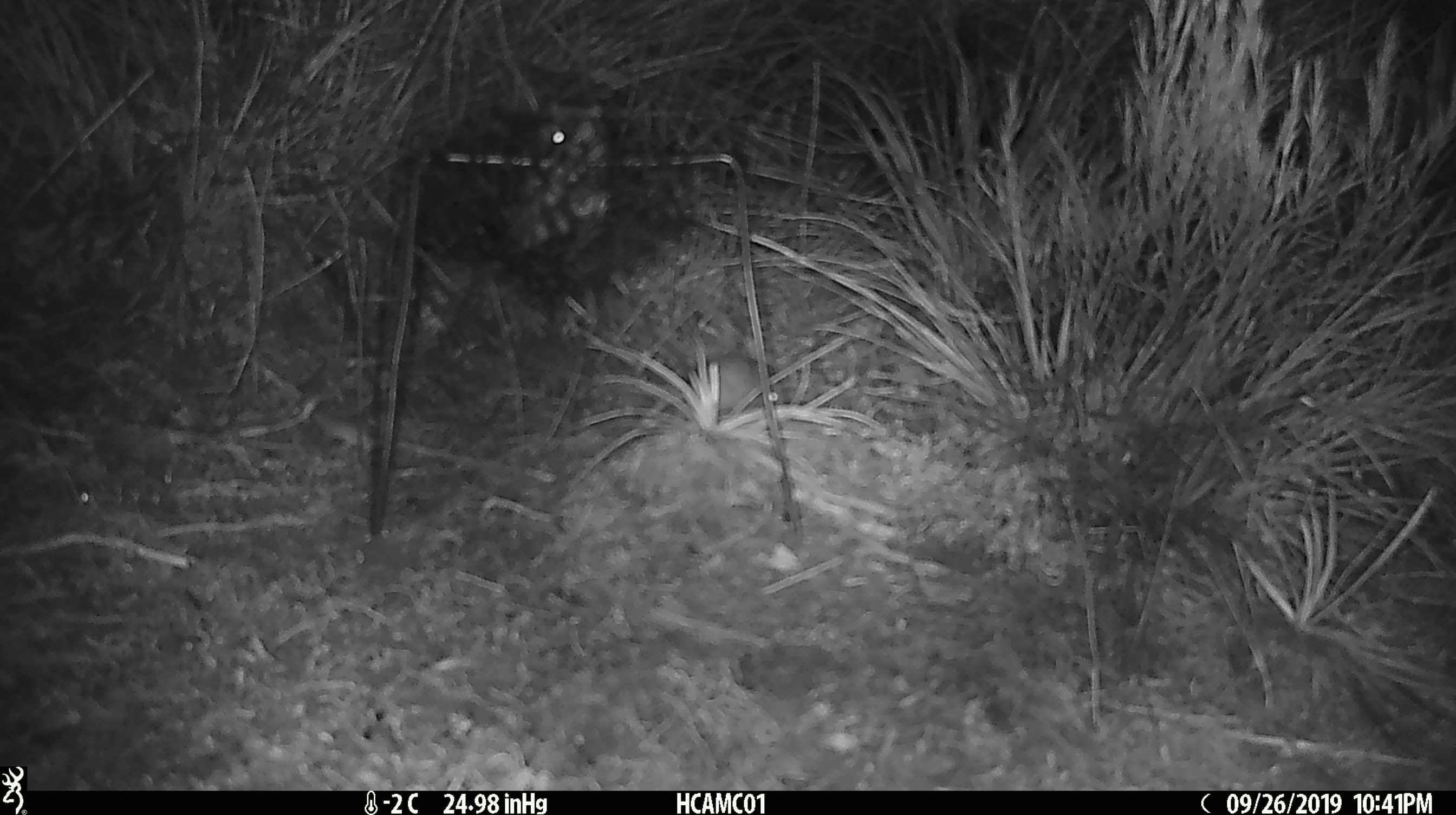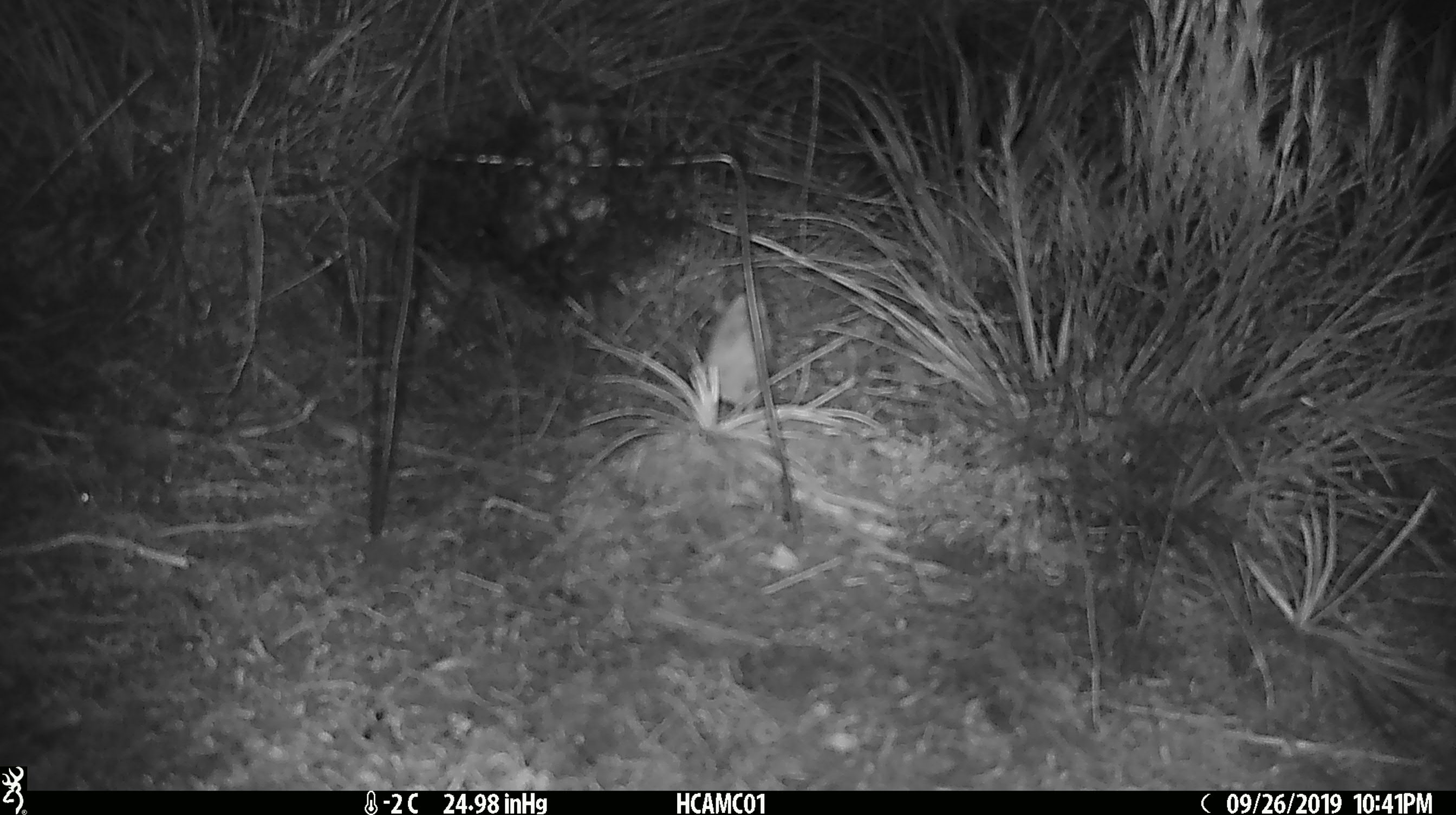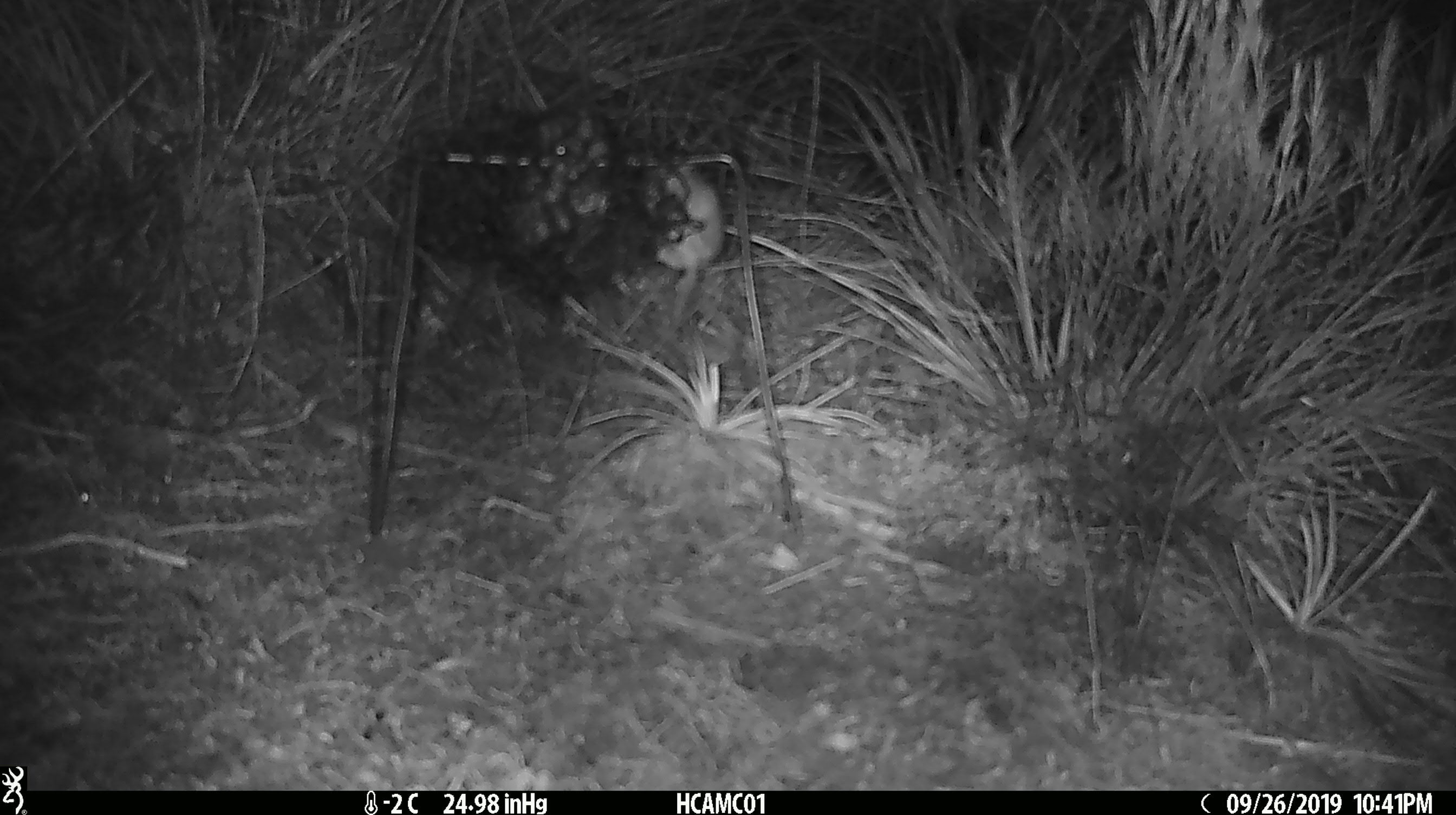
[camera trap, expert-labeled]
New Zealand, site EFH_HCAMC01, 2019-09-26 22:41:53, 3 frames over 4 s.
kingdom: Animalia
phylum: Chordata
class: Mammalia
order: Rodentia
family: Muridae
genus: Mus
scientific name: Mus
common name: mouse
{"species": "mouse (Mus)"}